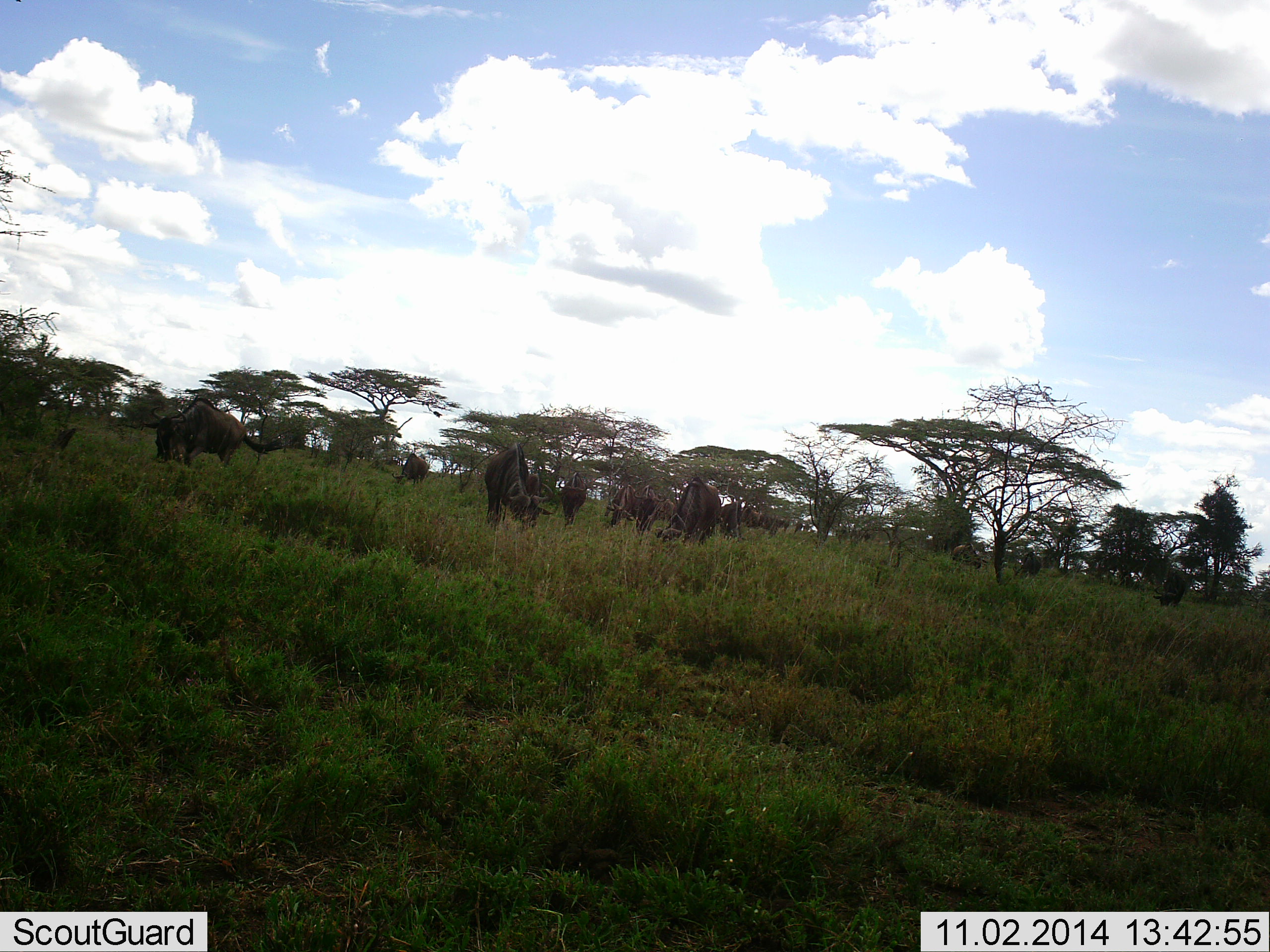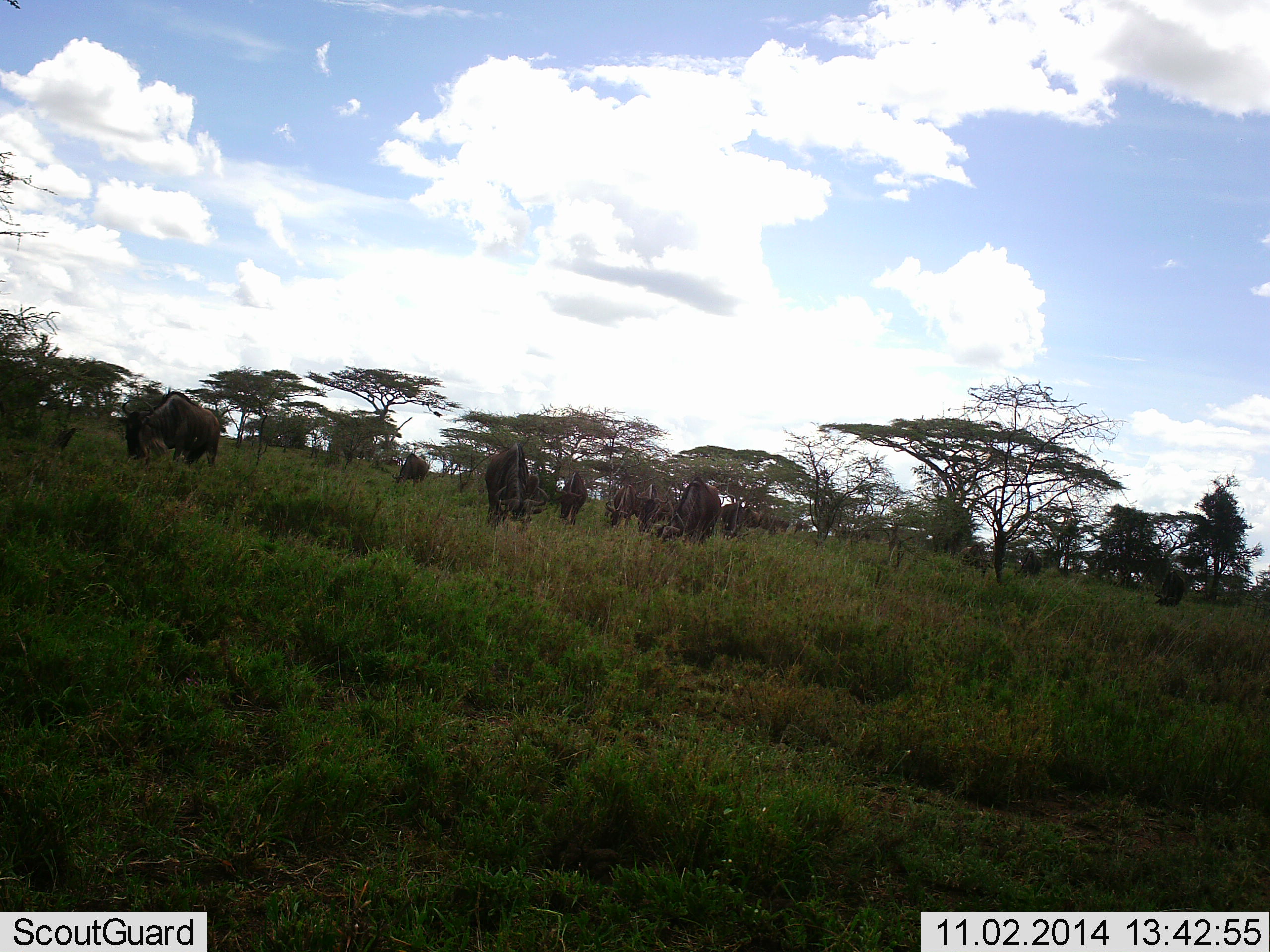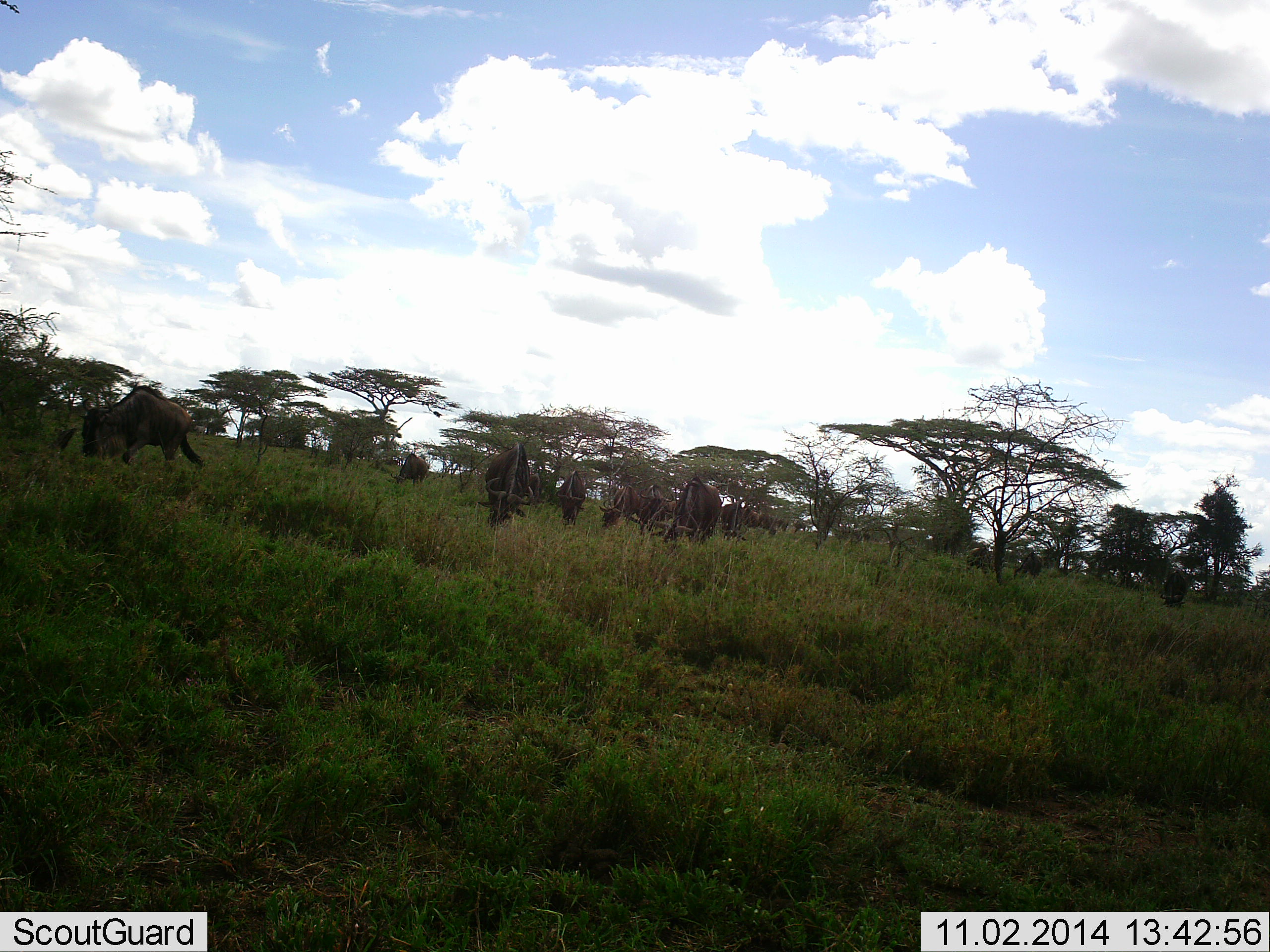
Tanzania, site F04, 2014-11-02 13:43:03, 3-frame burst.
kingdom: Animalia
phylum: Chordata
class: Mammalia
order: Artiodactyla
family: Bovidae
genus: Connochaetes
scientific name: Connochaetes taurinus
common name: blue wildebeest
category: wildebeest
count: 11-50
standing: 10%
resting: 0%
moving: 10%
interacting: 0%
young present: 0%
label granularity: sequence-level